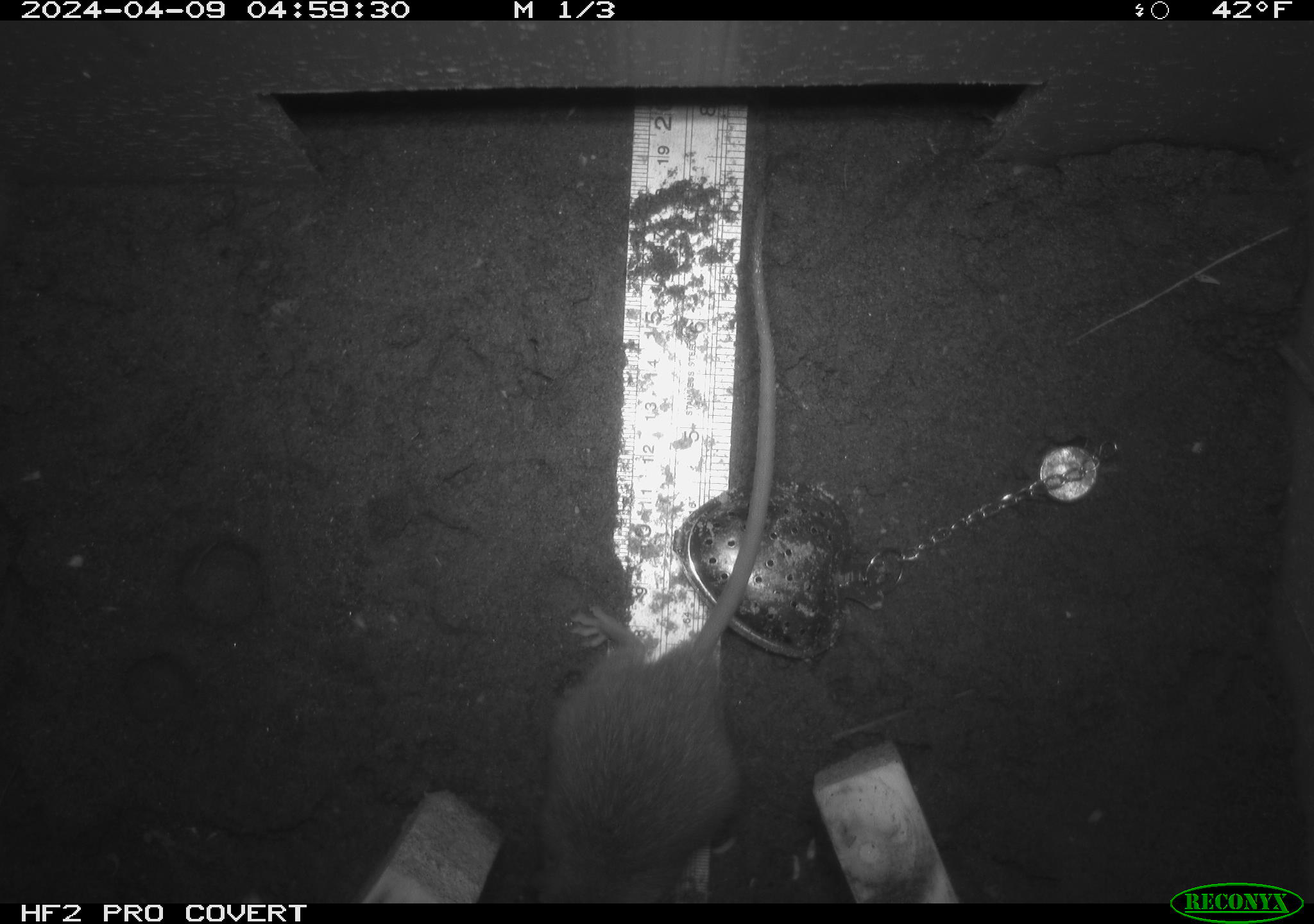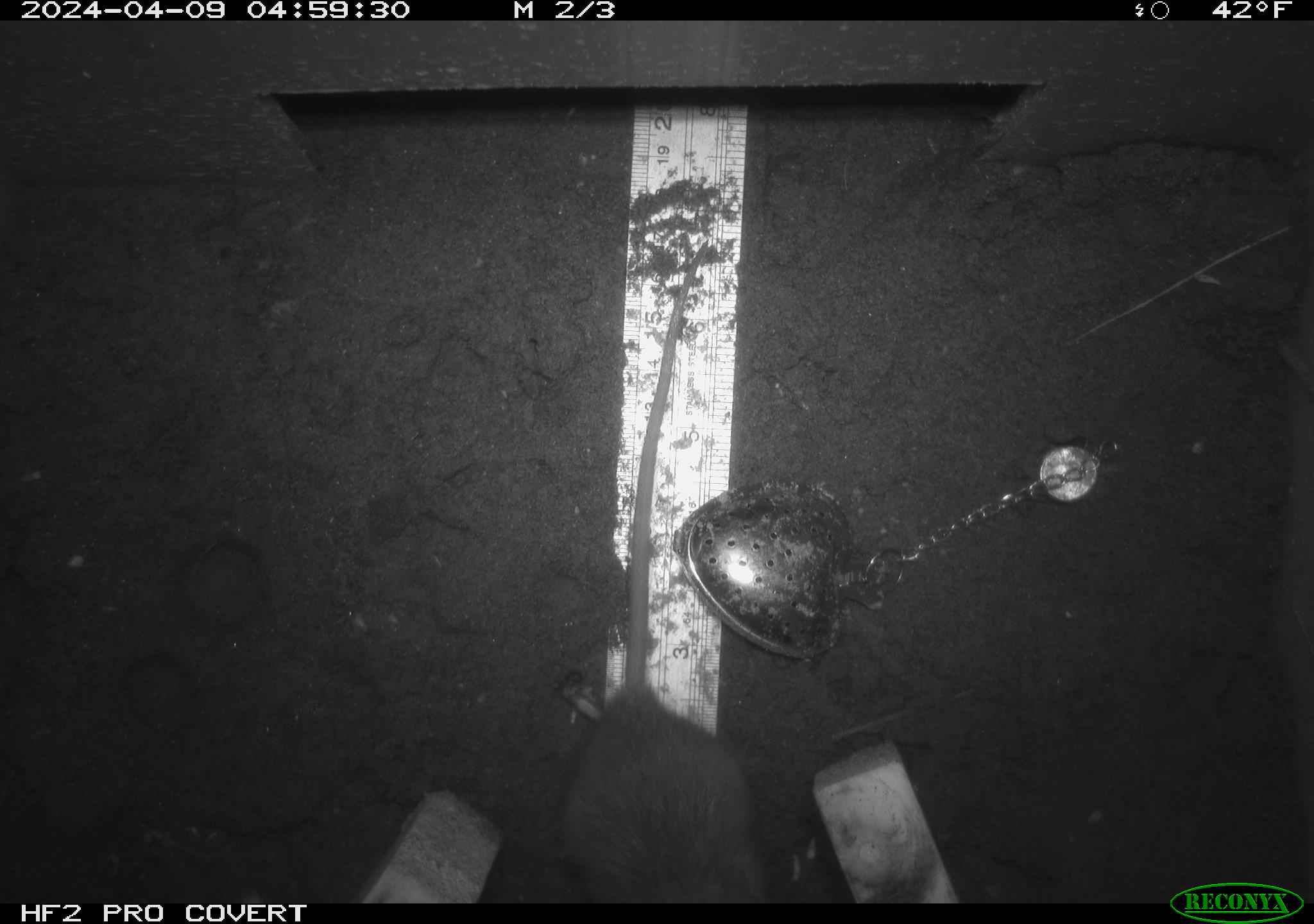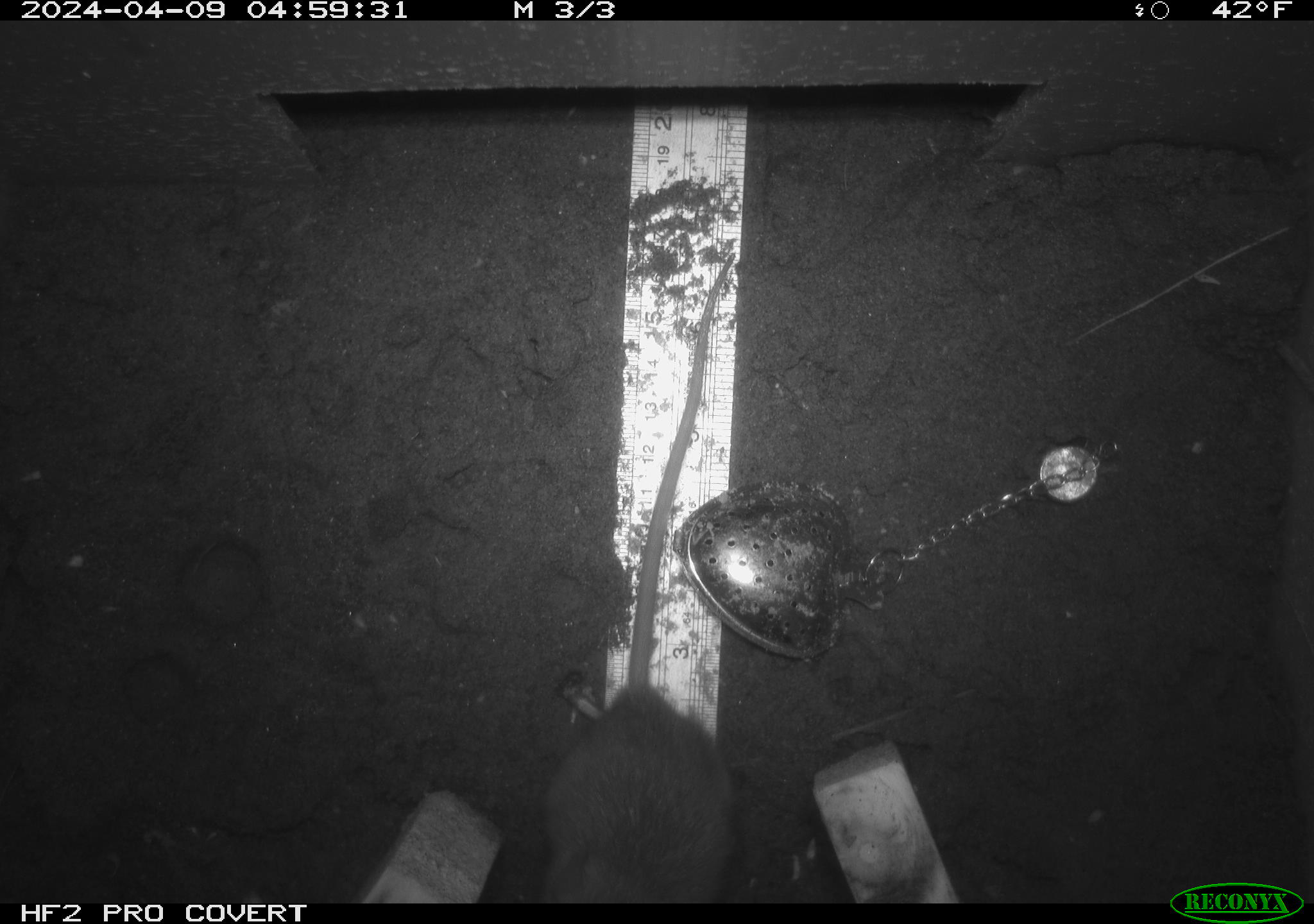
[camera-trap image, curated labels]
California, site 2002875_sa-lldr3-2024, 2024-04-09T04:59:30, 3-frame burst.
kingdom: Animalia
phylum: Chordata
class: Mammalia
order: Rodentia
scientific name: Rodentia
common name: rodent